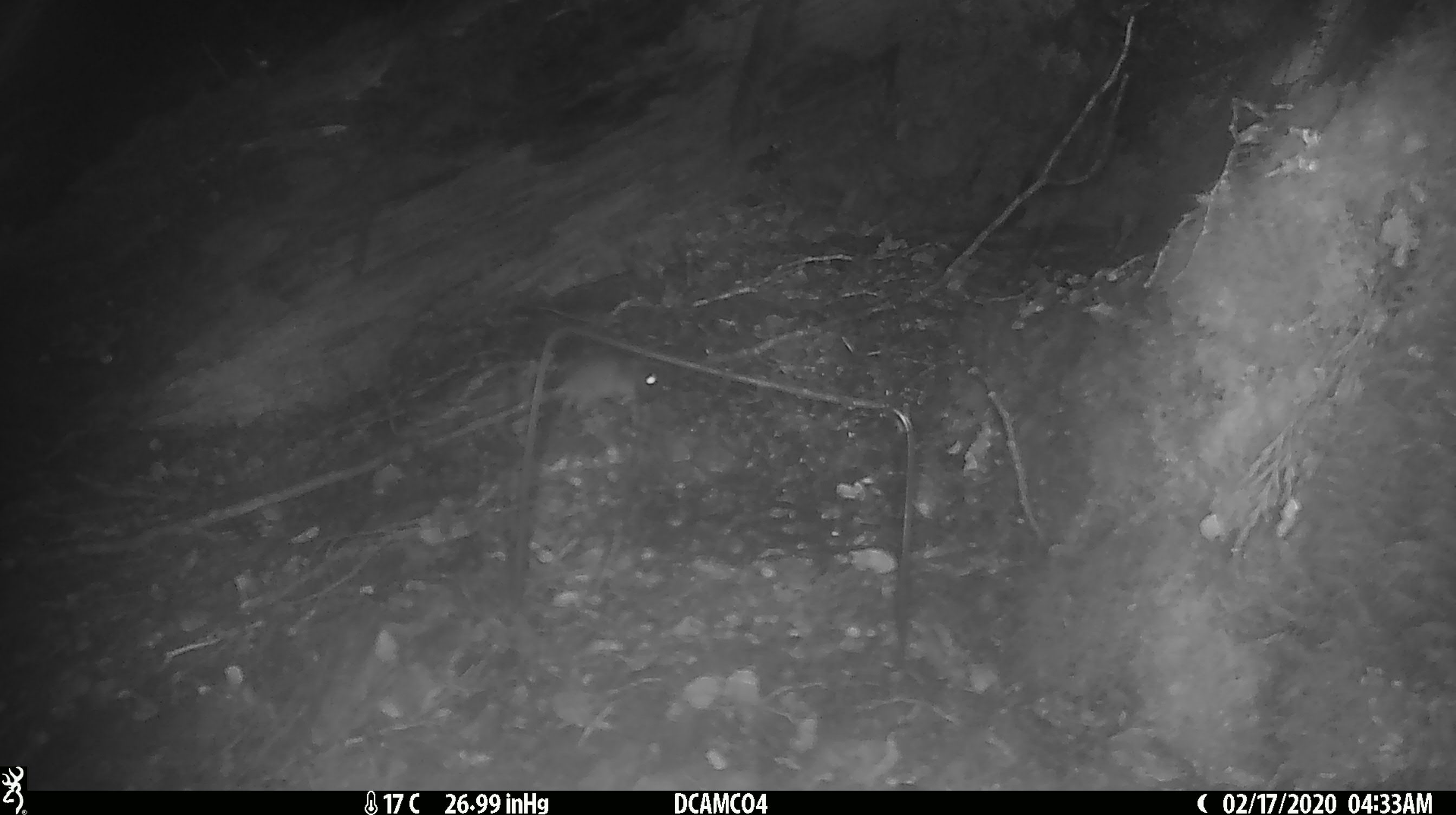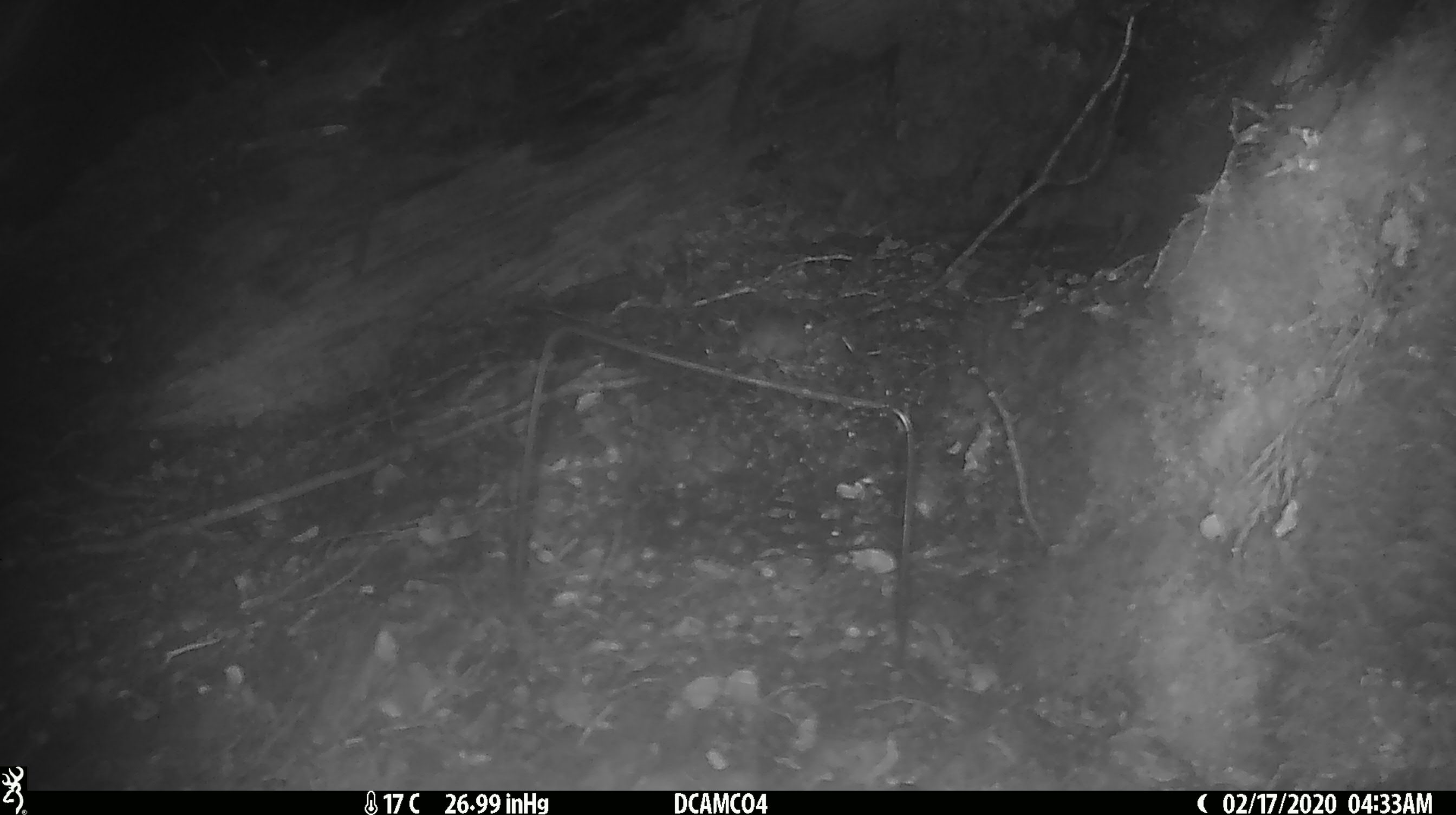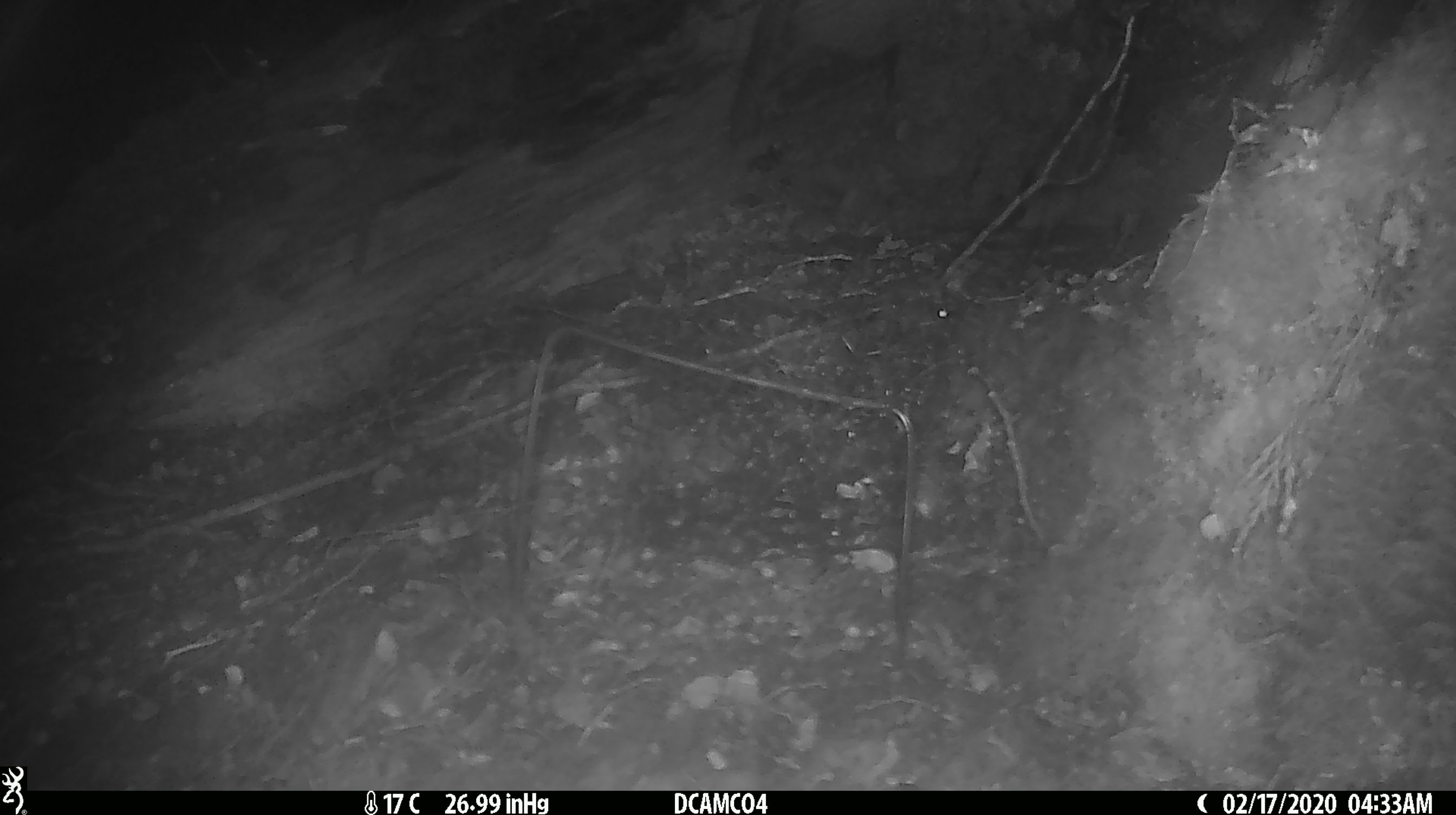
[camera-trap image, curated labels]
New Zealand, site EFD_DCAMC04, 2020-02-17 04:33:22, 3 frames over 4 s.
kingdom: Animalia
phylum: Chordata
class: Mammalia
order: Rodentia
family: Muridae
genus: Mus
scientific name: Mus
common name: mouse